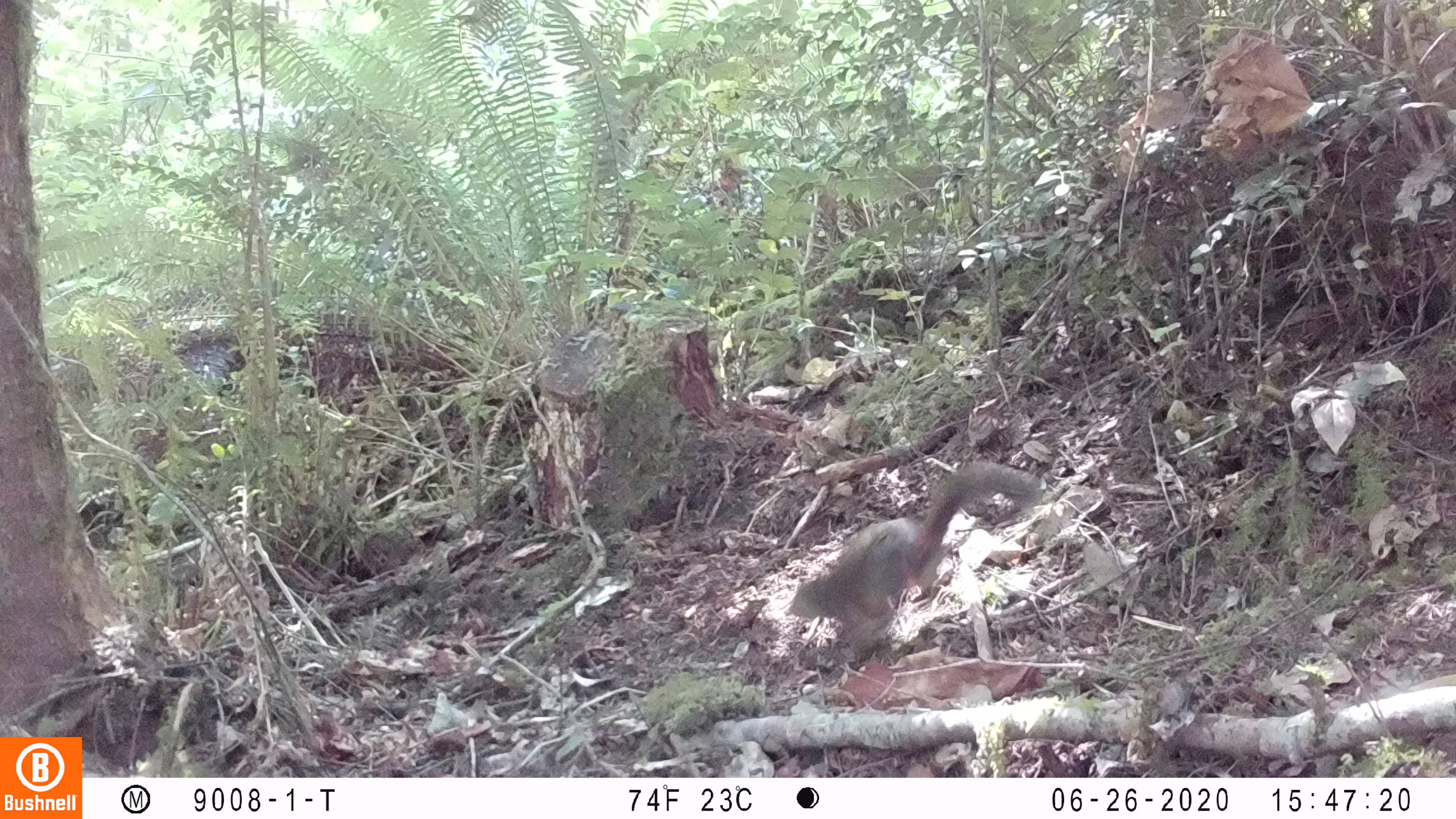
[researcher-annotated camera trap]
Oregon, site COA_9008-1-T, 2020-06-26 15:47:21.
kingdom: Animalia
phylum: Chordata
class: Mammalia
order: Rodentia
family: Sciuridae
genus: Tamiasciurus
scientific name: Tamiasciurus douglasii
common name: douglas squirrel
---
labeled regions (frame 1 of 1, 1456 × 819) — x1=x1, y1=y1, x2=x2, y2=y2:
douglas squirrel: x1=785, y1=462, x2=1036, y2=668